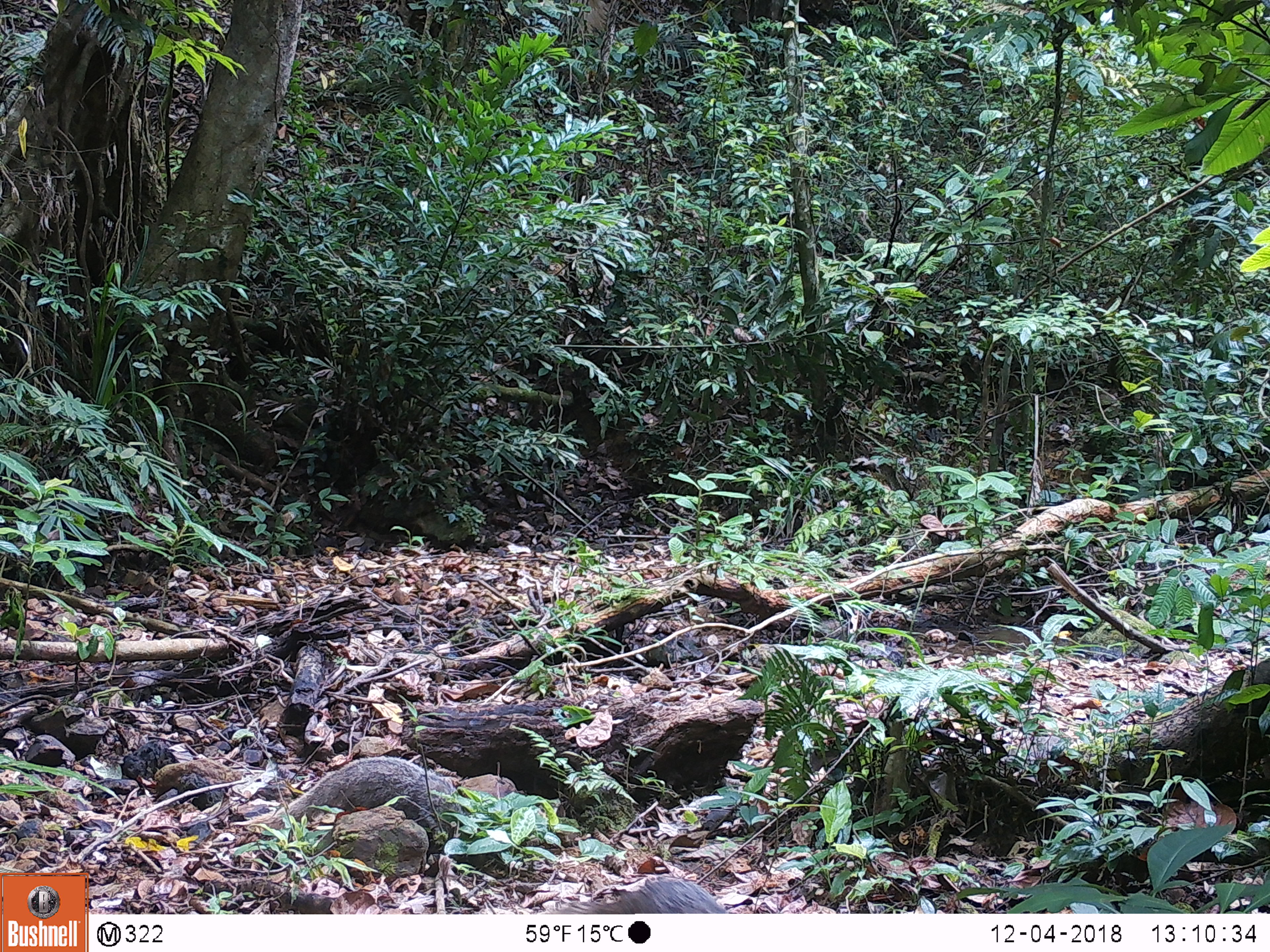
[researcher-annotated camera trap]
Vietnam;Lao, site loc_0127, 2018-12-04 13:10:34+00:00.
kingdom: Animalia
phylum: Chordata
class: Mammalia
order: Carnivora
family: Herpestidae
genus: Urva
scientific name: Urva urva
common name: crab-eating mongoose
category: crab eating mongoose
Crab eating mongoose (crab-eating mongoose) (Urva urva). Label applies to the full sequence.